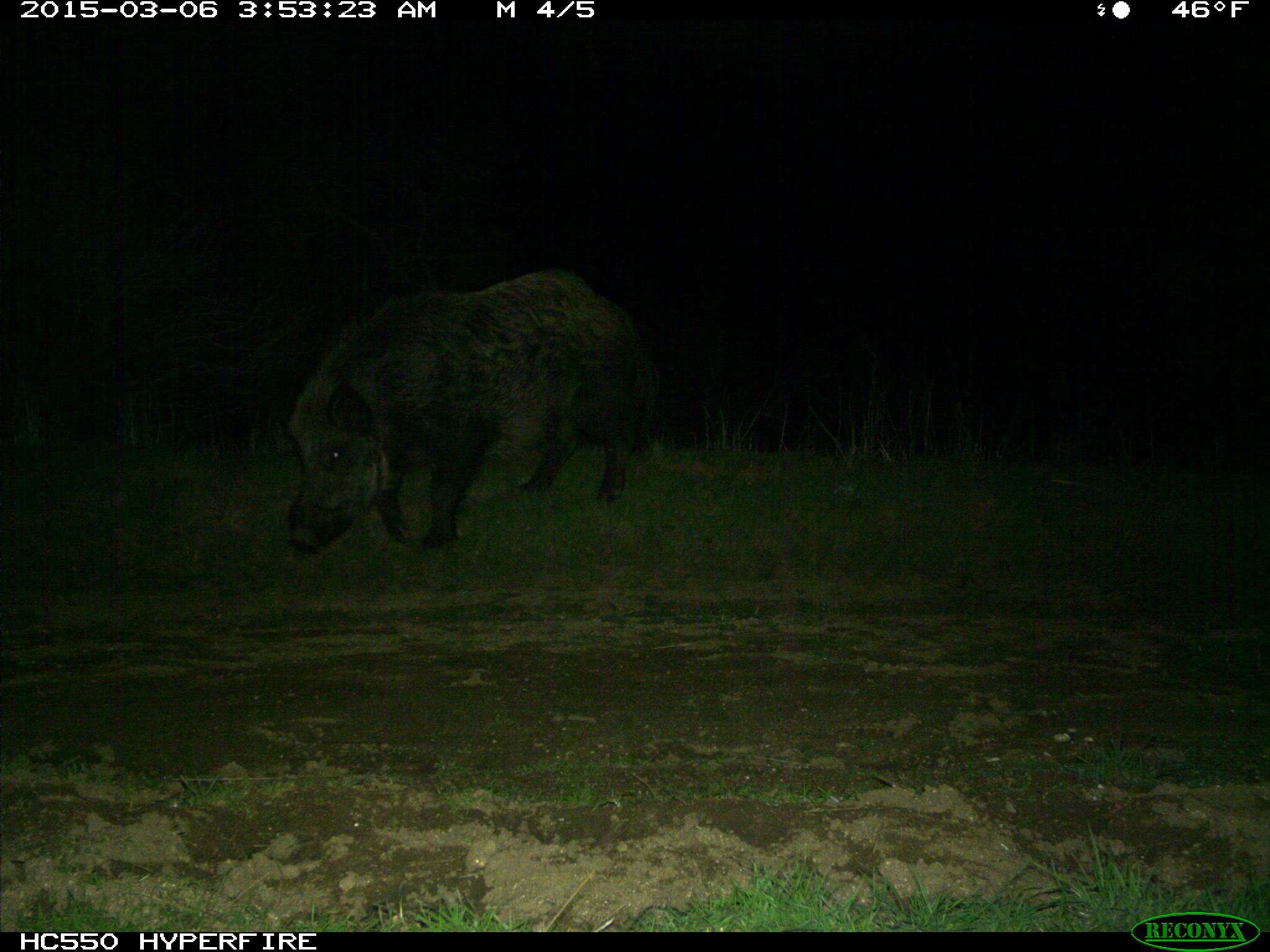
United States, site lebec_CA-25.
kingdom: Animalia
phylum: Chordata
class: Mammalia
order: Artiodactyla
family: Suidae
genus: Sus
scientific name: Sus scrofa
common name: wild boar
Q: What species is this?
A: Sus scrofa (wild boar).